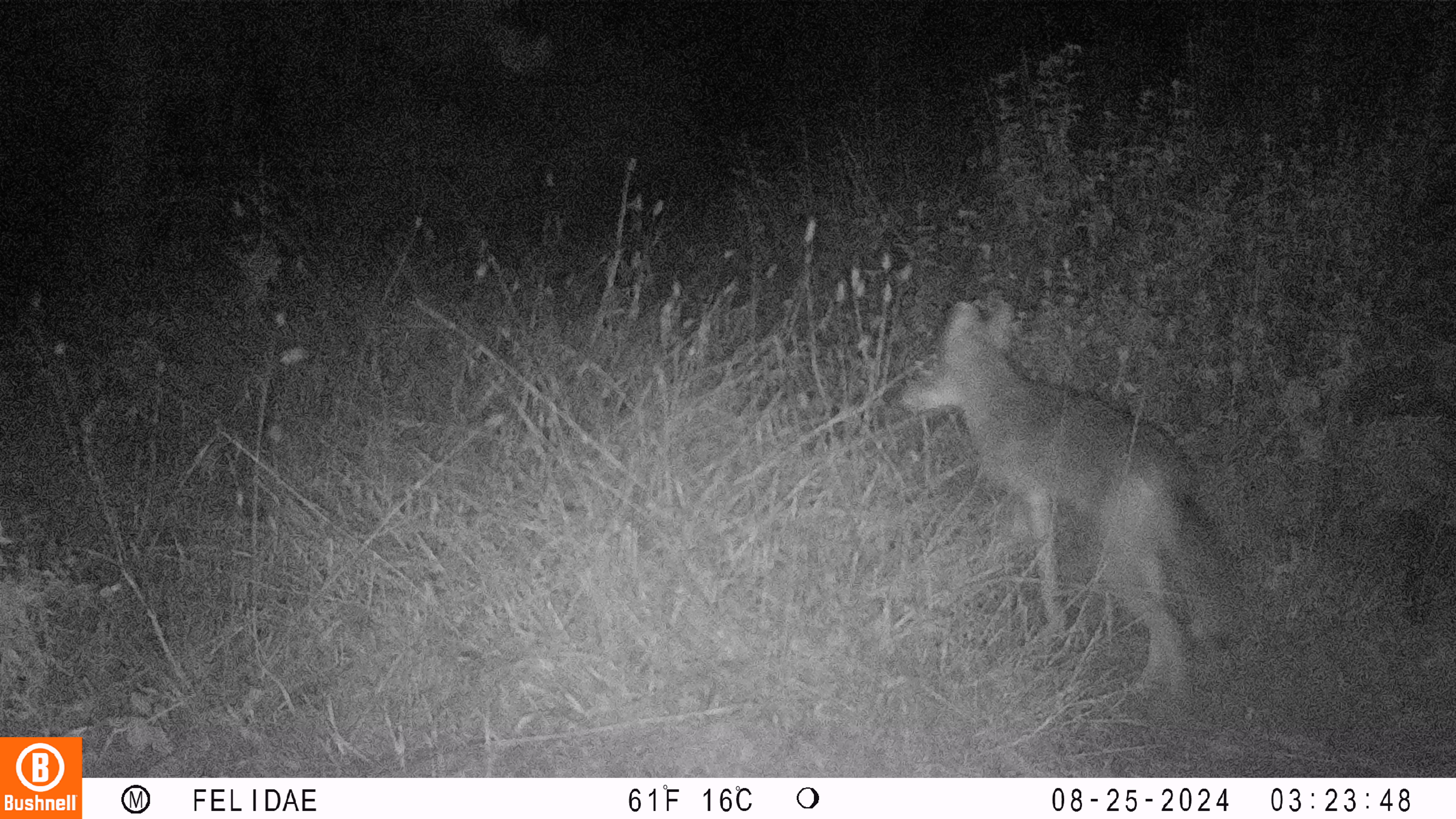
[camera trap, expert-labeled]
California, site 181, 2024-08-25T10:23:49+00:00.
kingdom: Animalia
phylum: Chordata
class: Mammalia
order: Carnivora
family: Canidae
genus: Canis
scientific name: Canis latrans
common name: coyote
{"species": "coyote (Canis latrans)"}